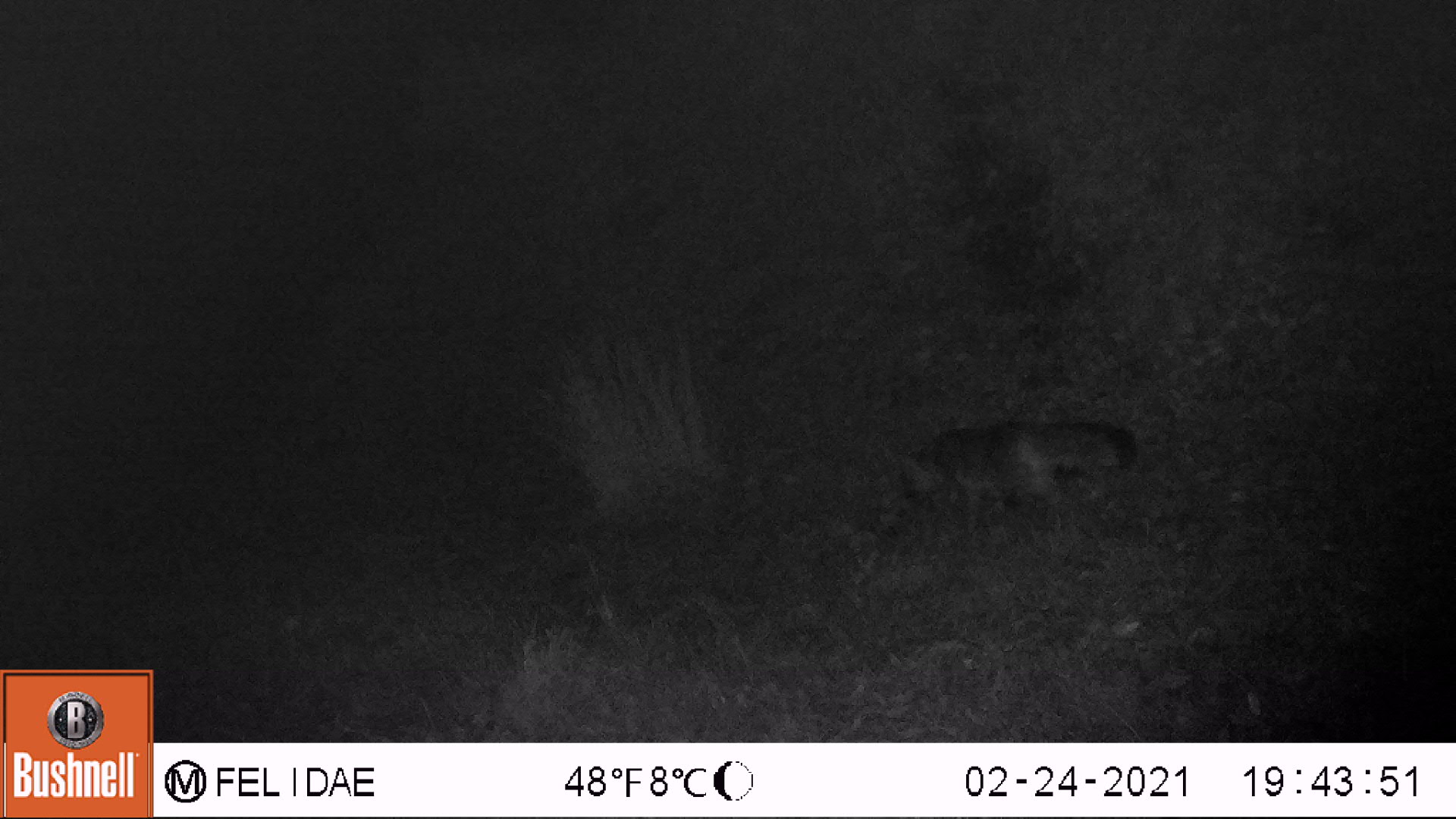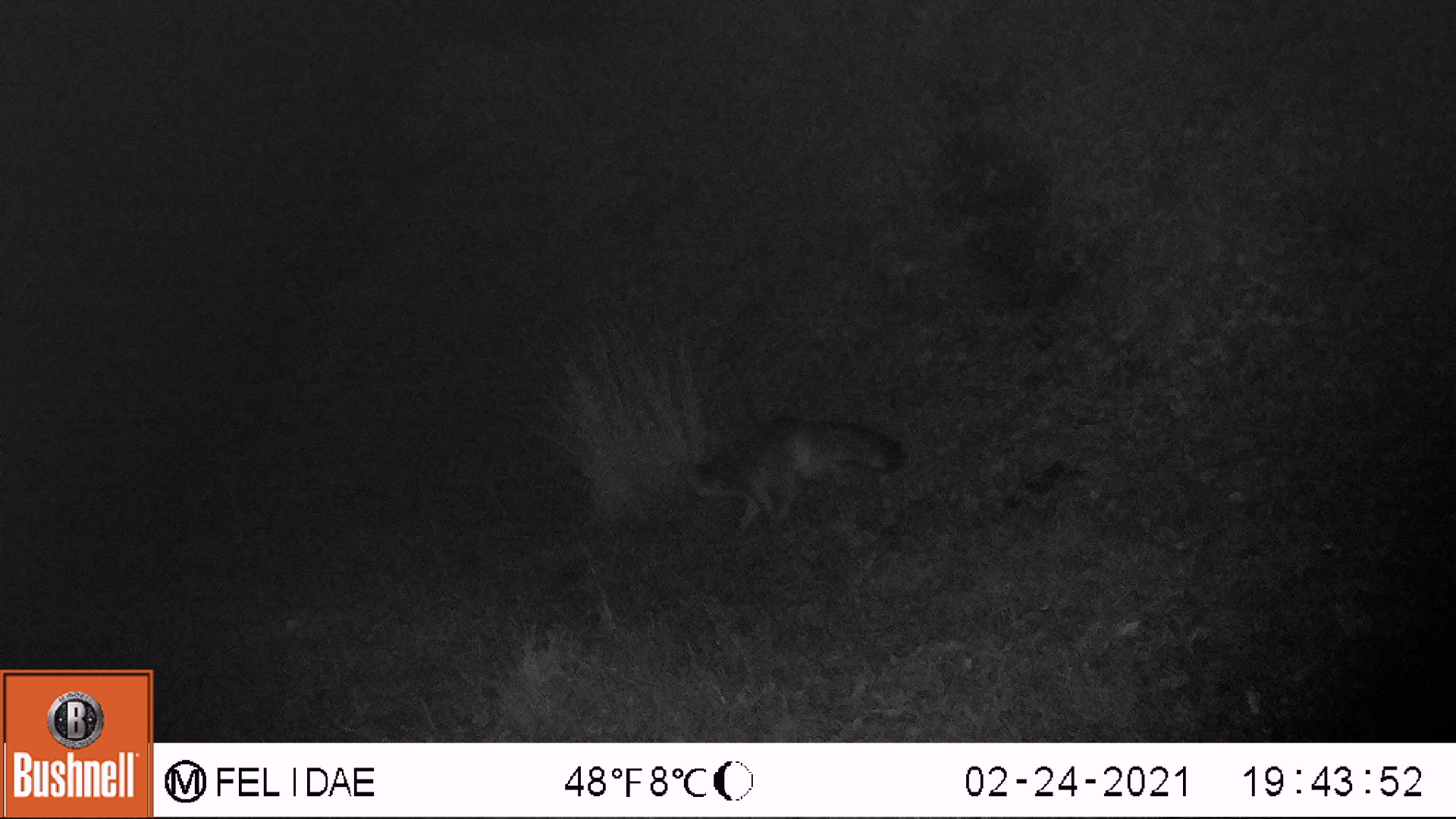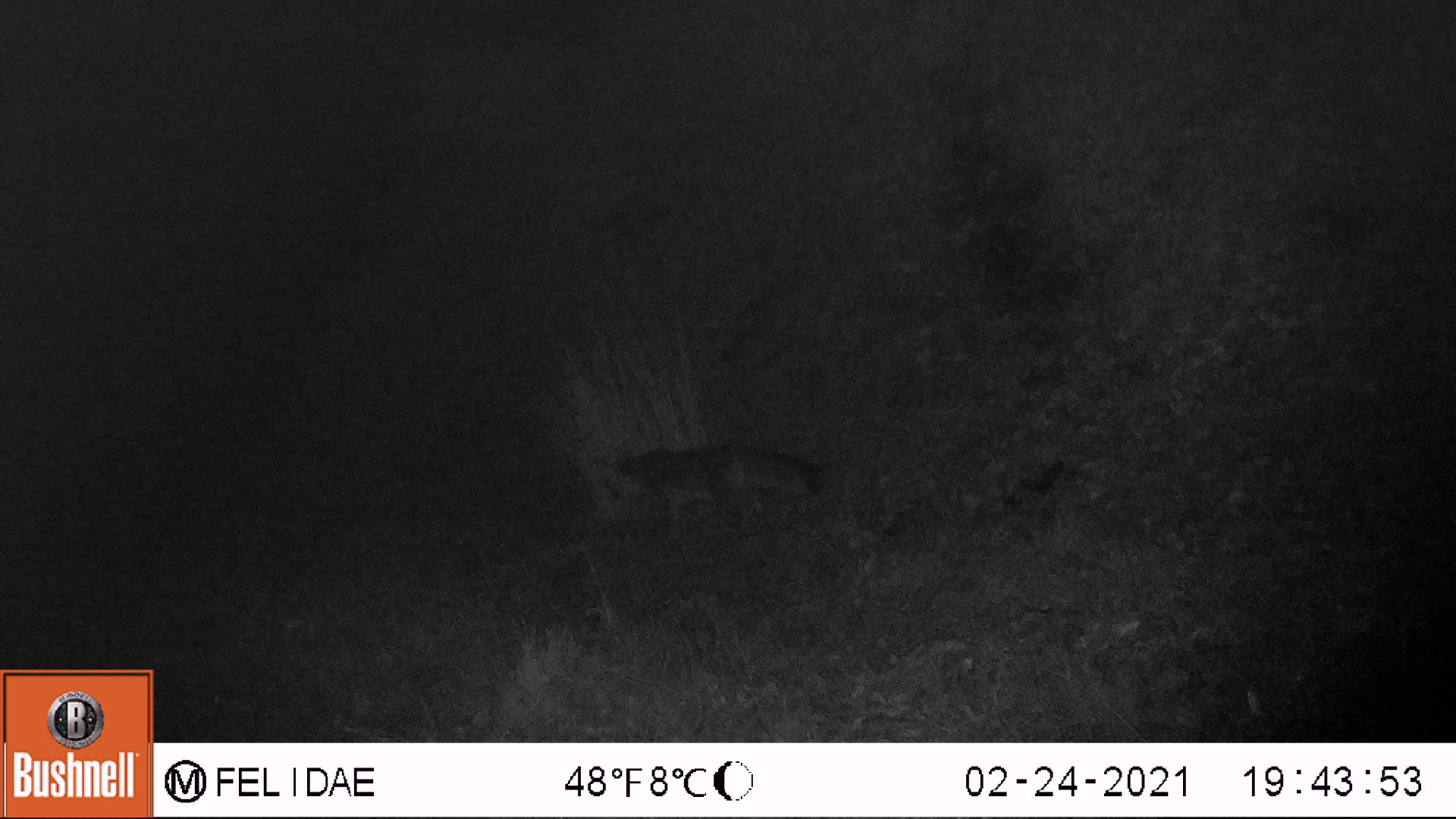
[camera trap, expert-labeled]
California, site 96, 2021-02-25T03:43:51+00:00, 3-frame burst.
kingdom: Animalia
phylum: Chordata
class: Mammalia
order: Carnivora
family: Canidae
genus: Urocyon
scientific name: Urocyon cinereoargenteus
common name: gray fox